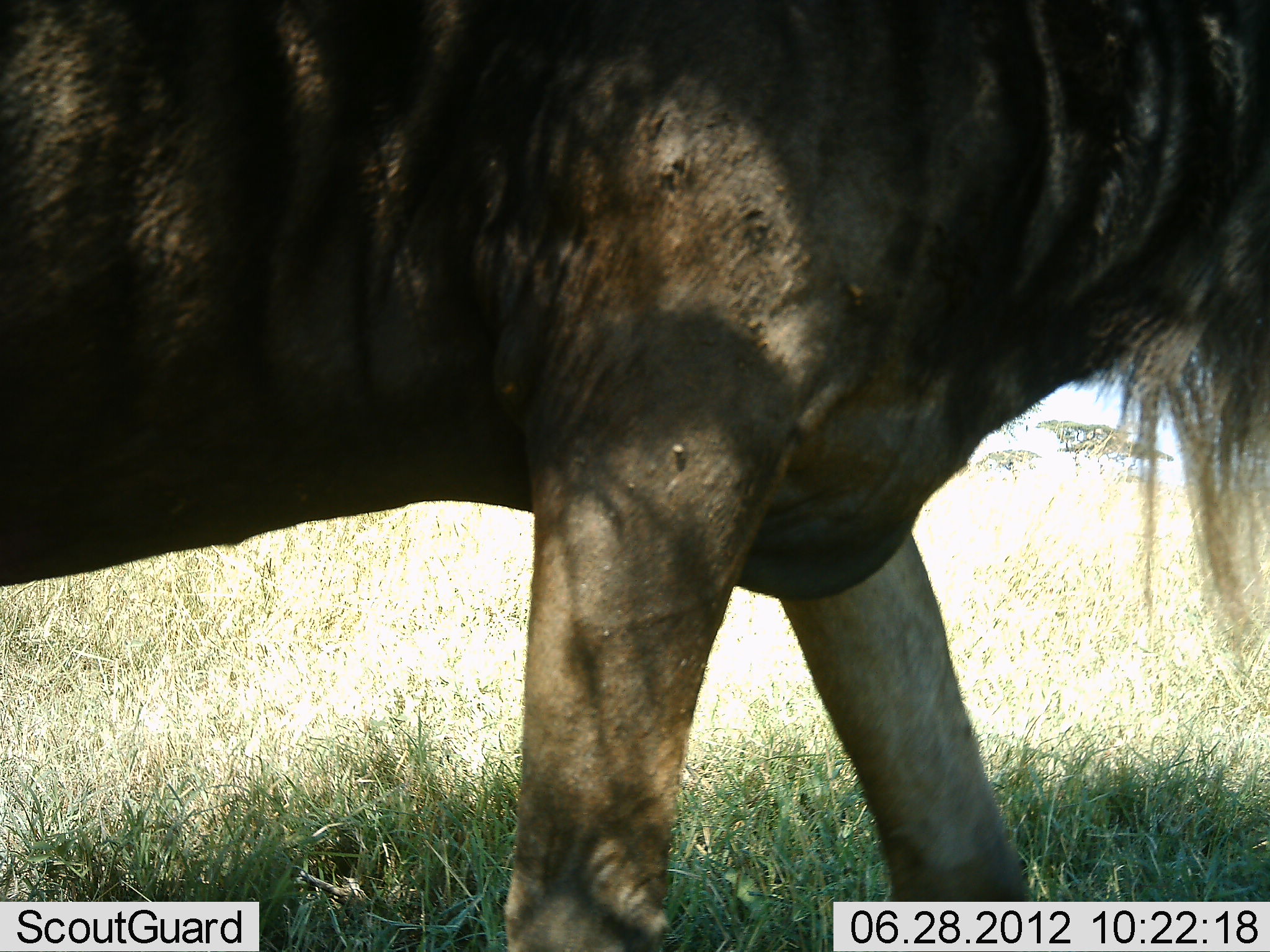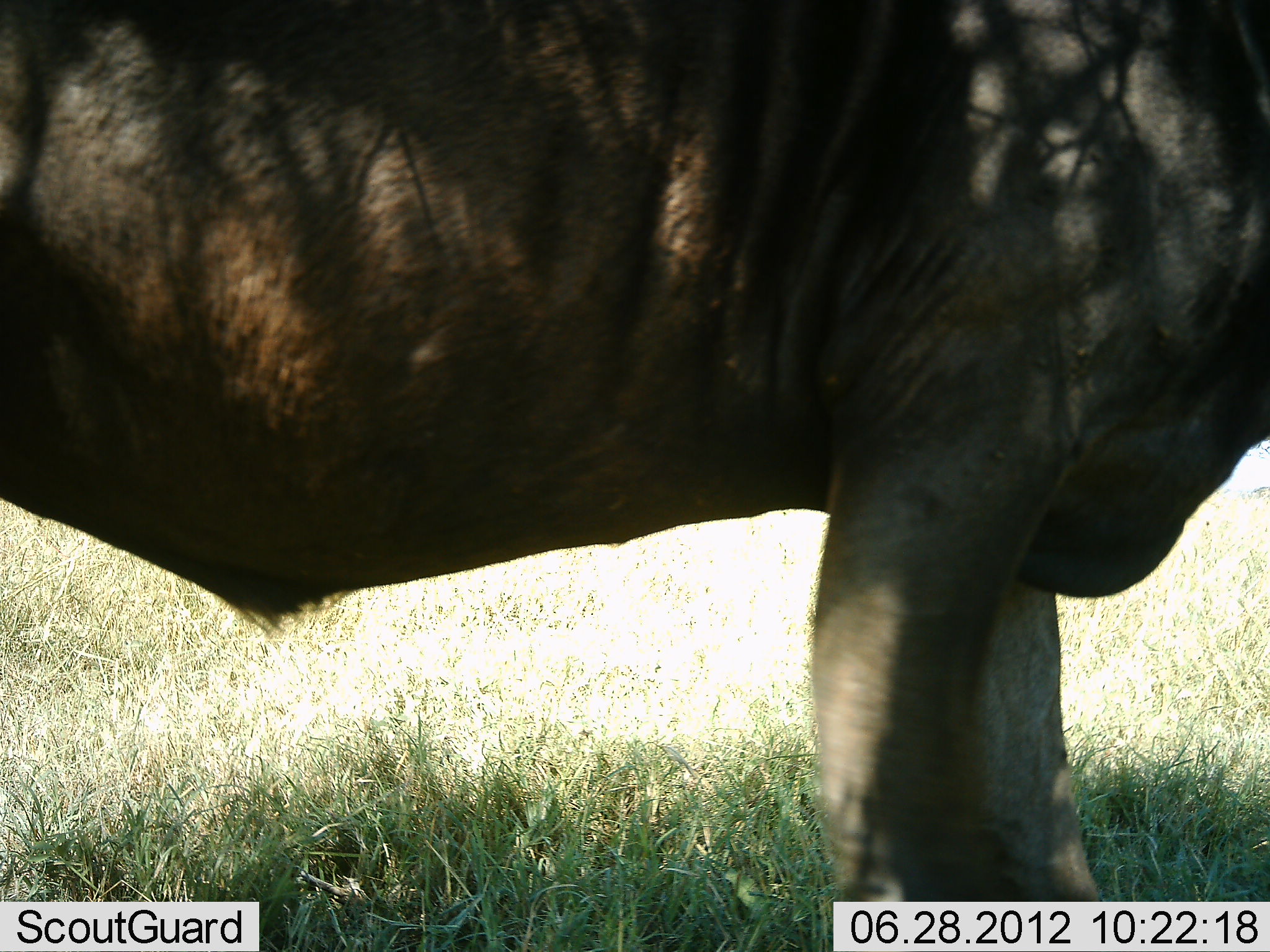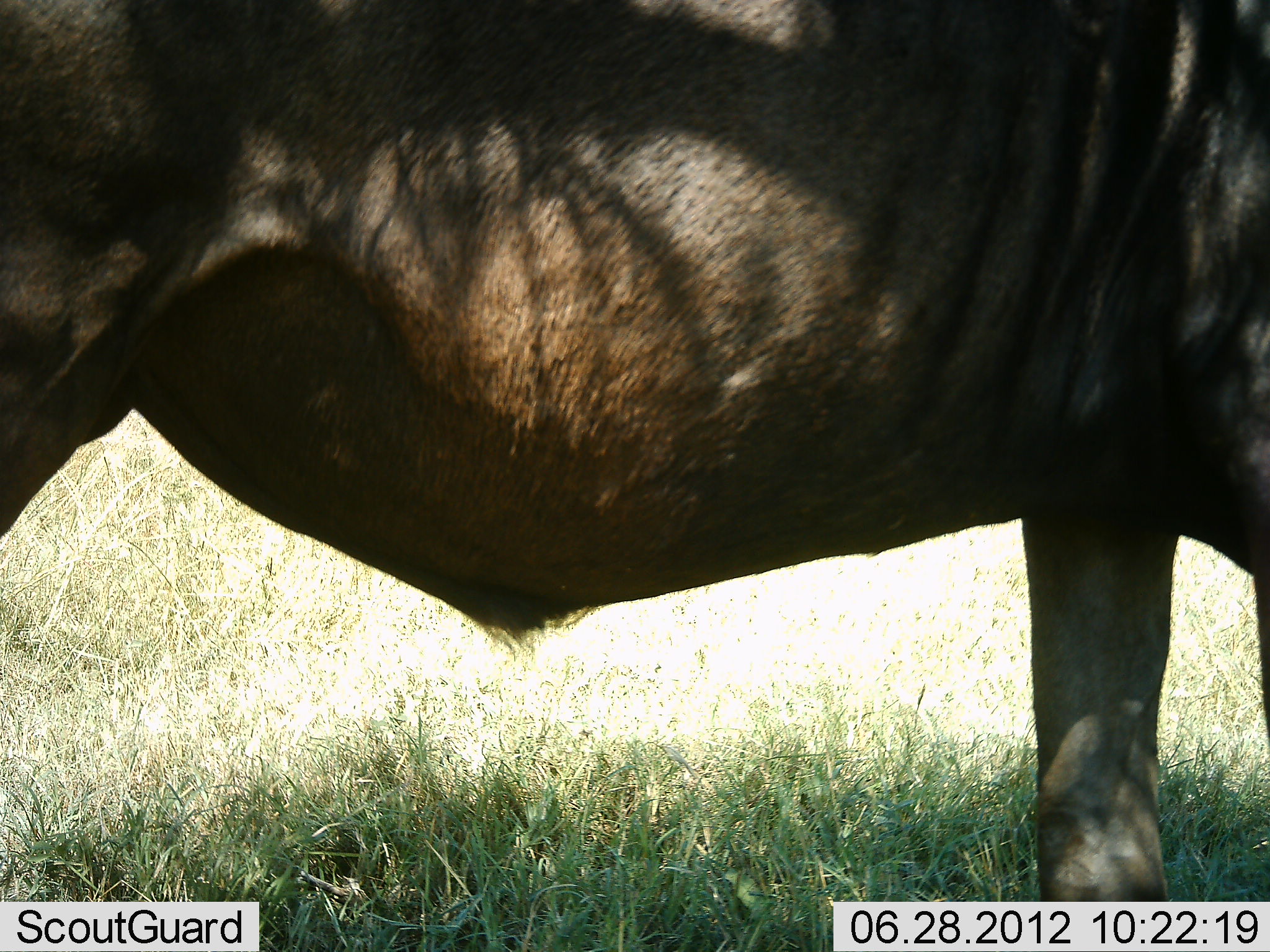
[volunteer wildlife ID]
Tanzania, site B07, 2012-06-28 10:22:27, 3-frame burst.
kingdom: Animalia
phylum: Chordata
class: Mammalia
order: Artiodactyla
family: Bovidae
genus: Connochaetes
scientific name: Connochaetes taurinus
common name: blue wildebeest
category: wildebeest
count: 1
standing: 30%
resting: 0%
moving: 70%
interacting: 0%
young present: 0%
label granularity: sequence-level